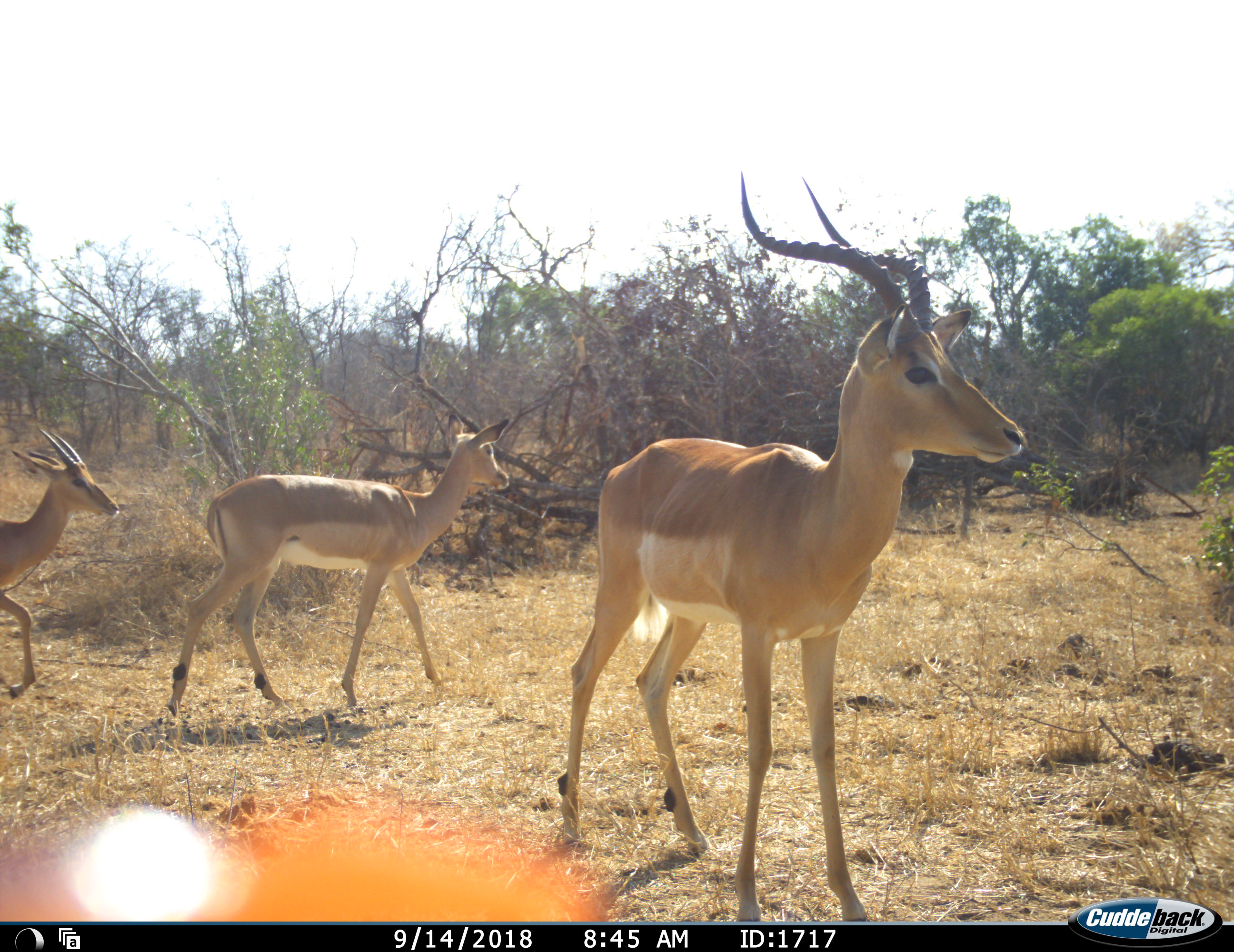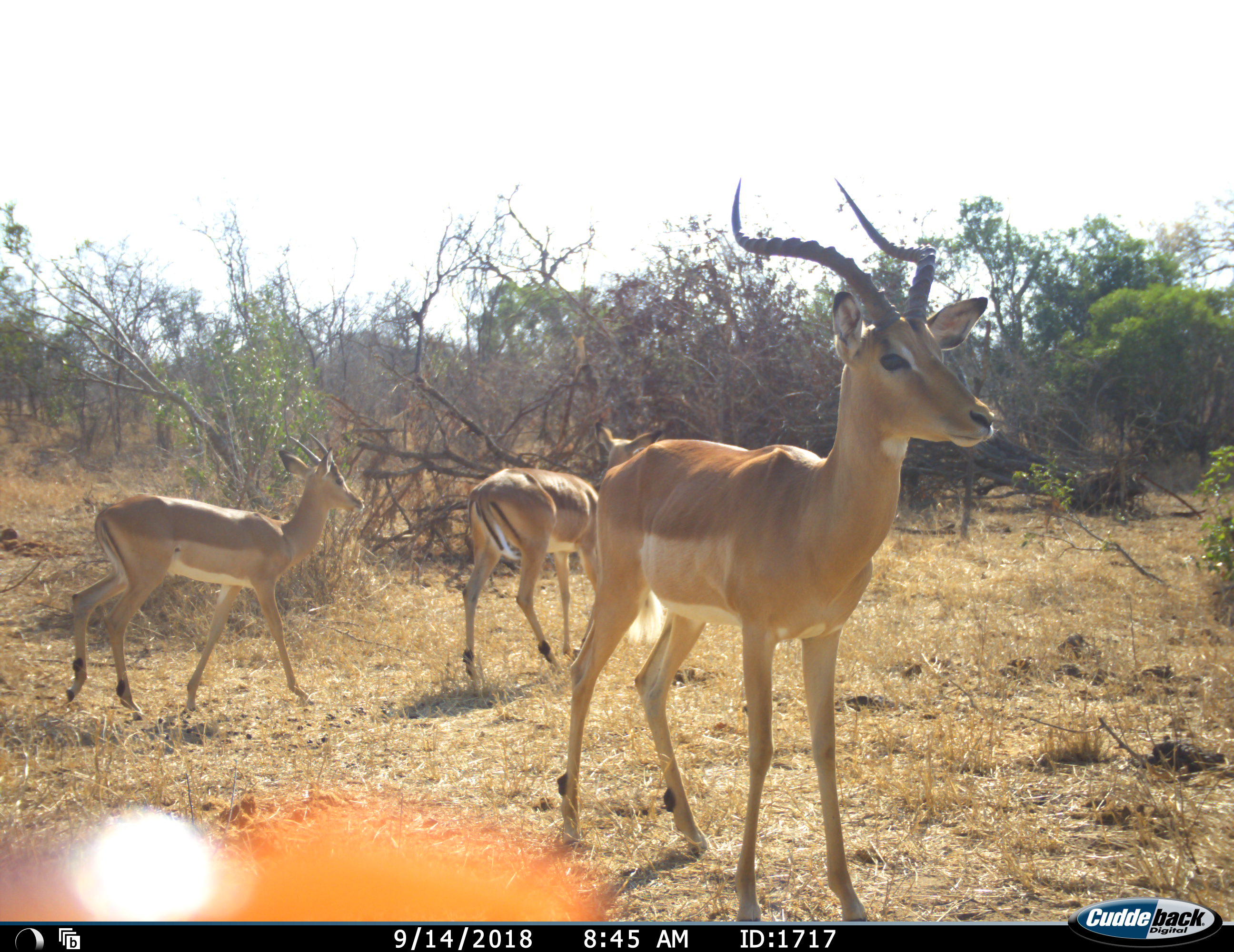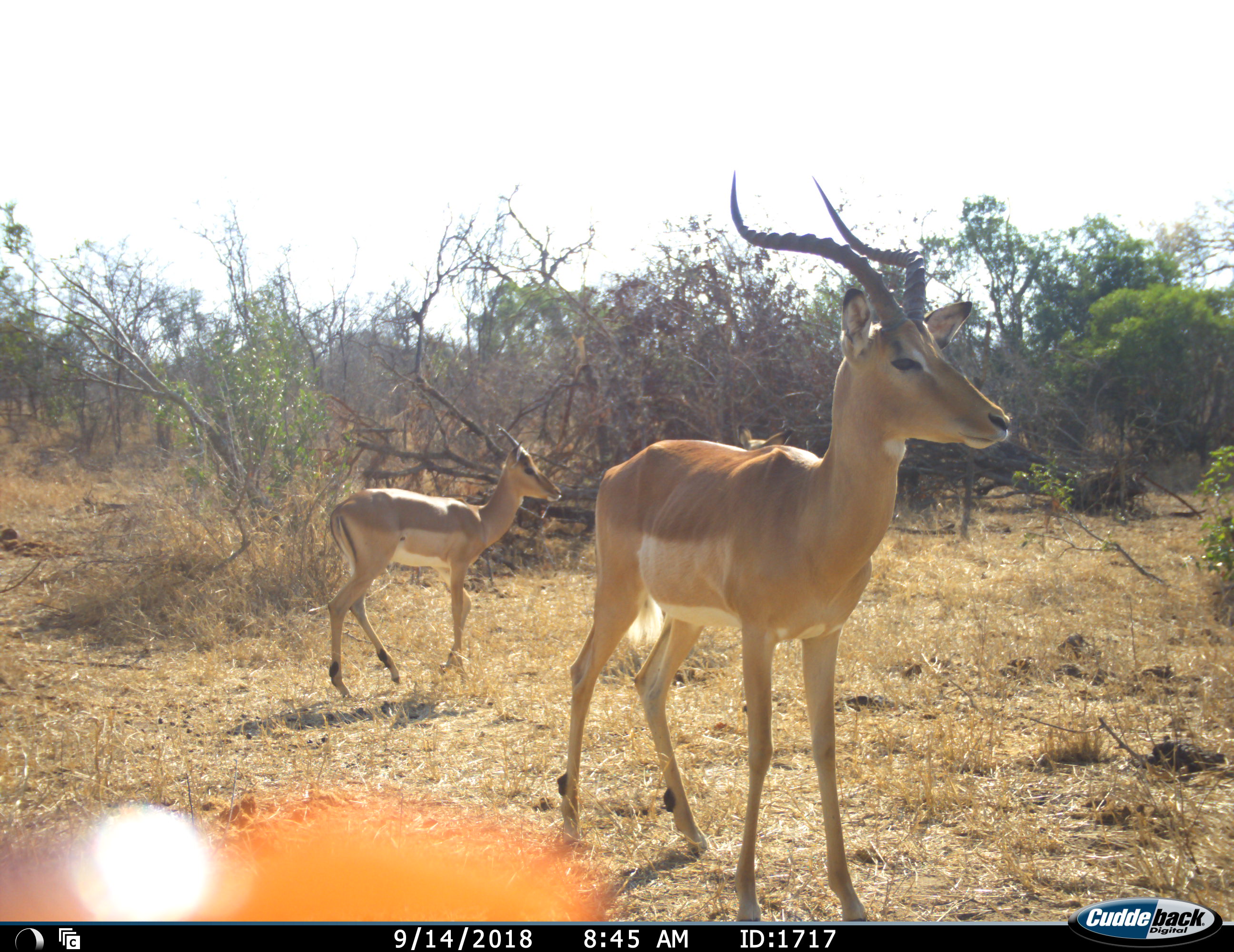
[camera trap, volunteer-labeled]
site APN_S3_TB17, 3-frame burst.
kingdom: Animalia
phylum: Chordata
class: Mammalia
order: Artiodactyla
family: Bovidae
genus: Aepyceros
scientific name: Aepyceros melampus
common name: impala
Impala (Aepyceros melampus), count 3. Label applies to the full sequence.